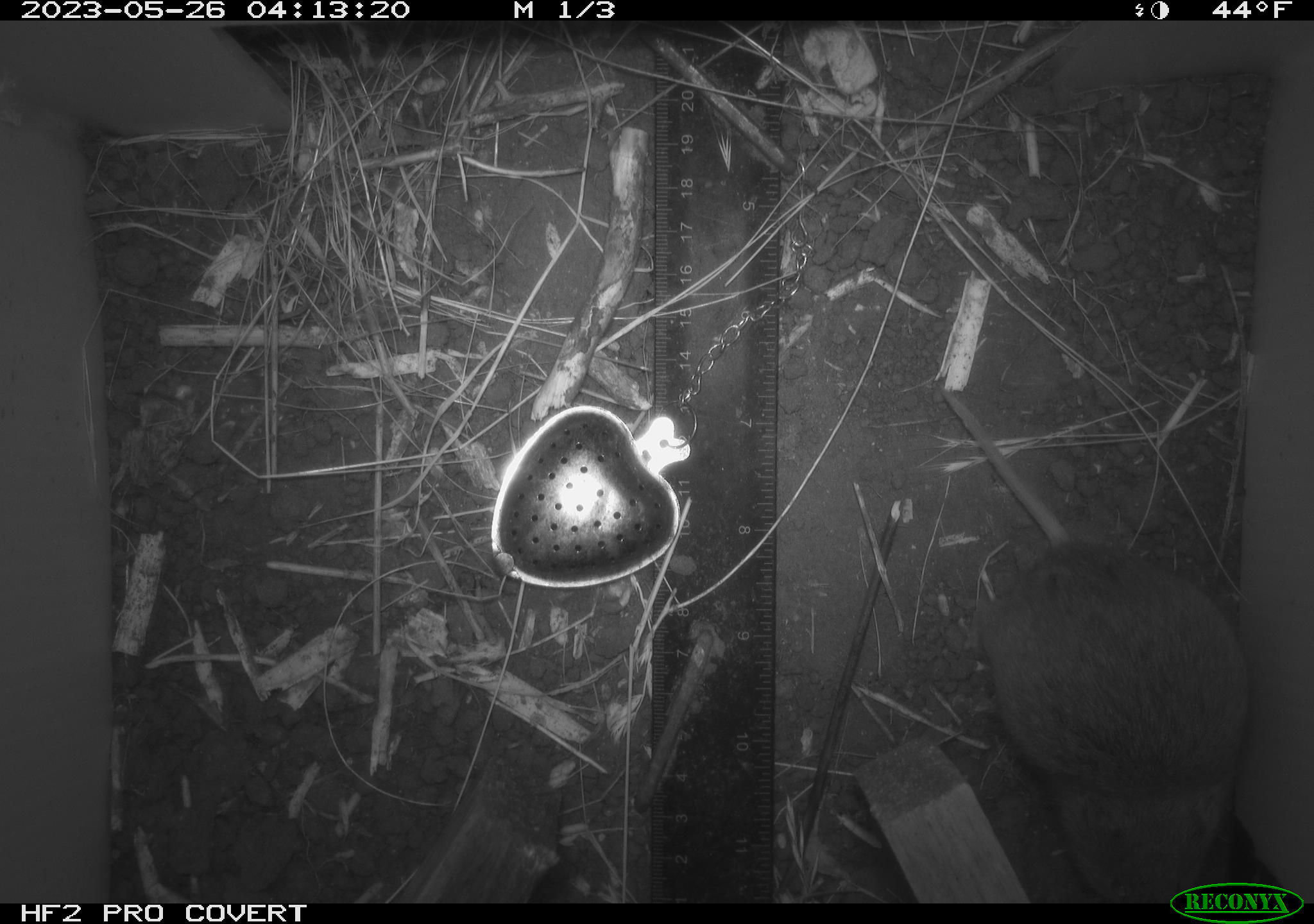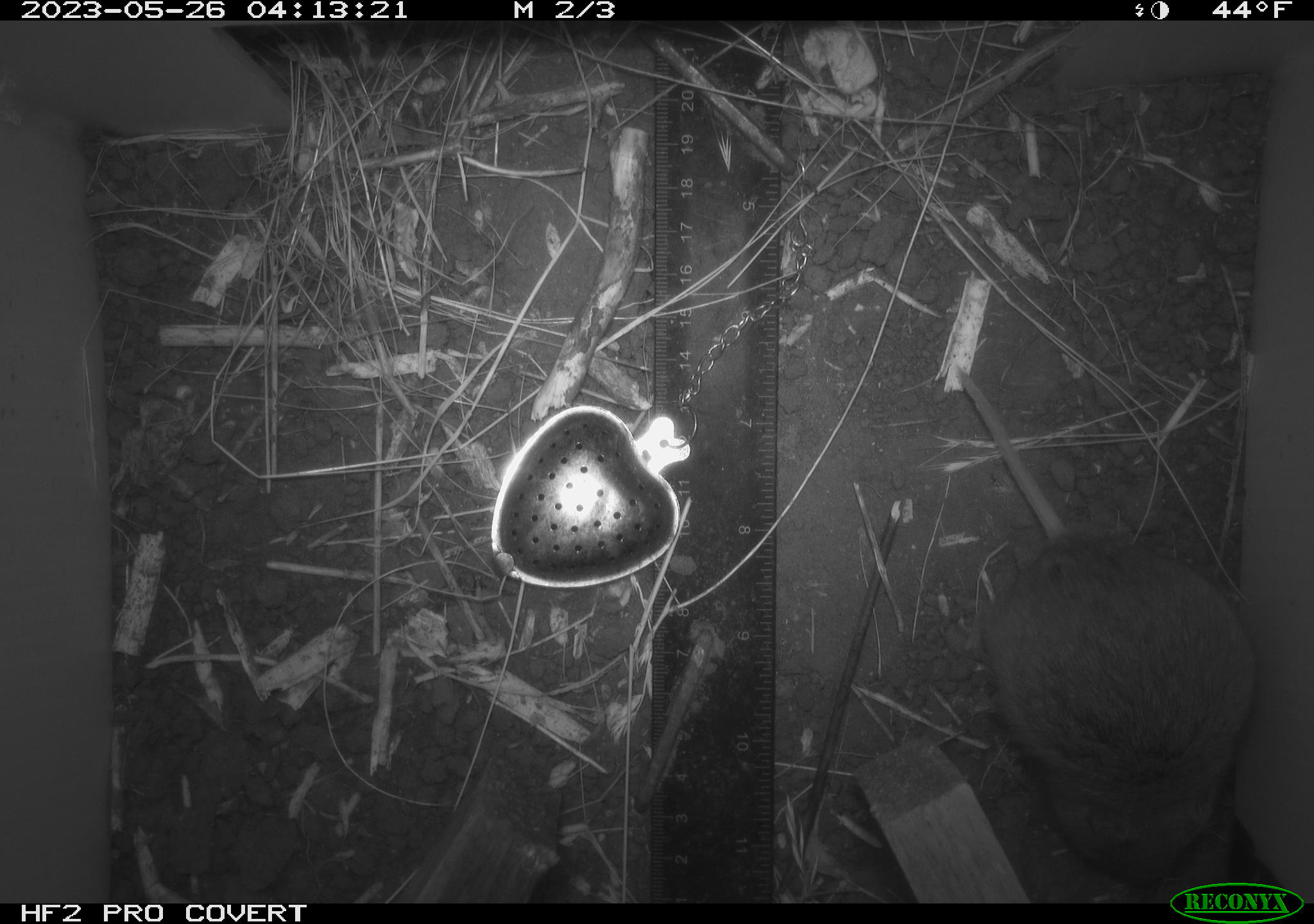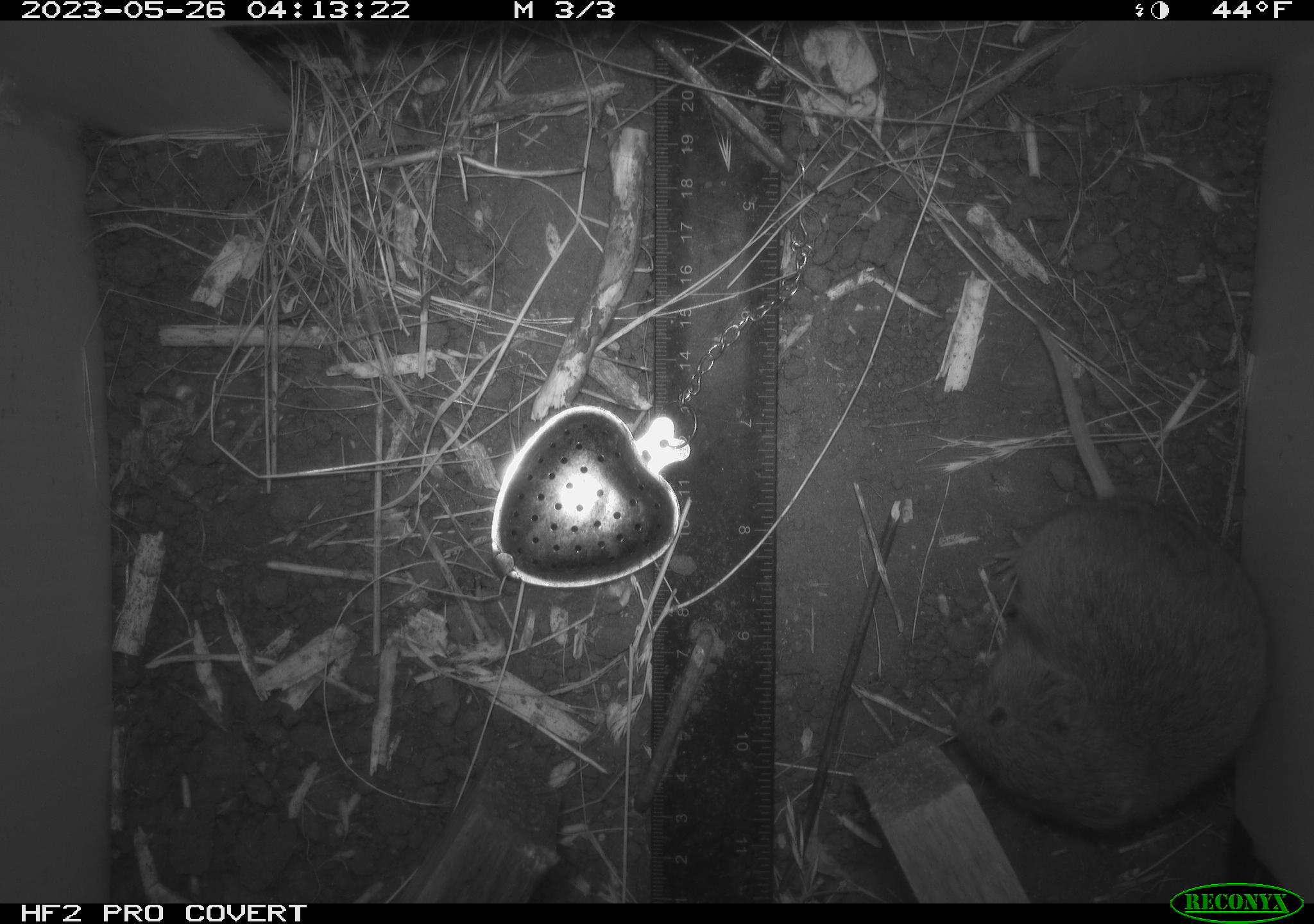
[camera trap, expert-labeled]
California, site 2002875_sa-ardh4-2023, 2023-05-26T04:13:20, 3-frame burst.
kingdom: Animalia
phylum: Chordata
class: Mammalia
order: Rodentia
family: Cricetidae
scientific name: Arvicolinae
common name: voles, lemmings, and muskrats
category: arvicolinae subfamily